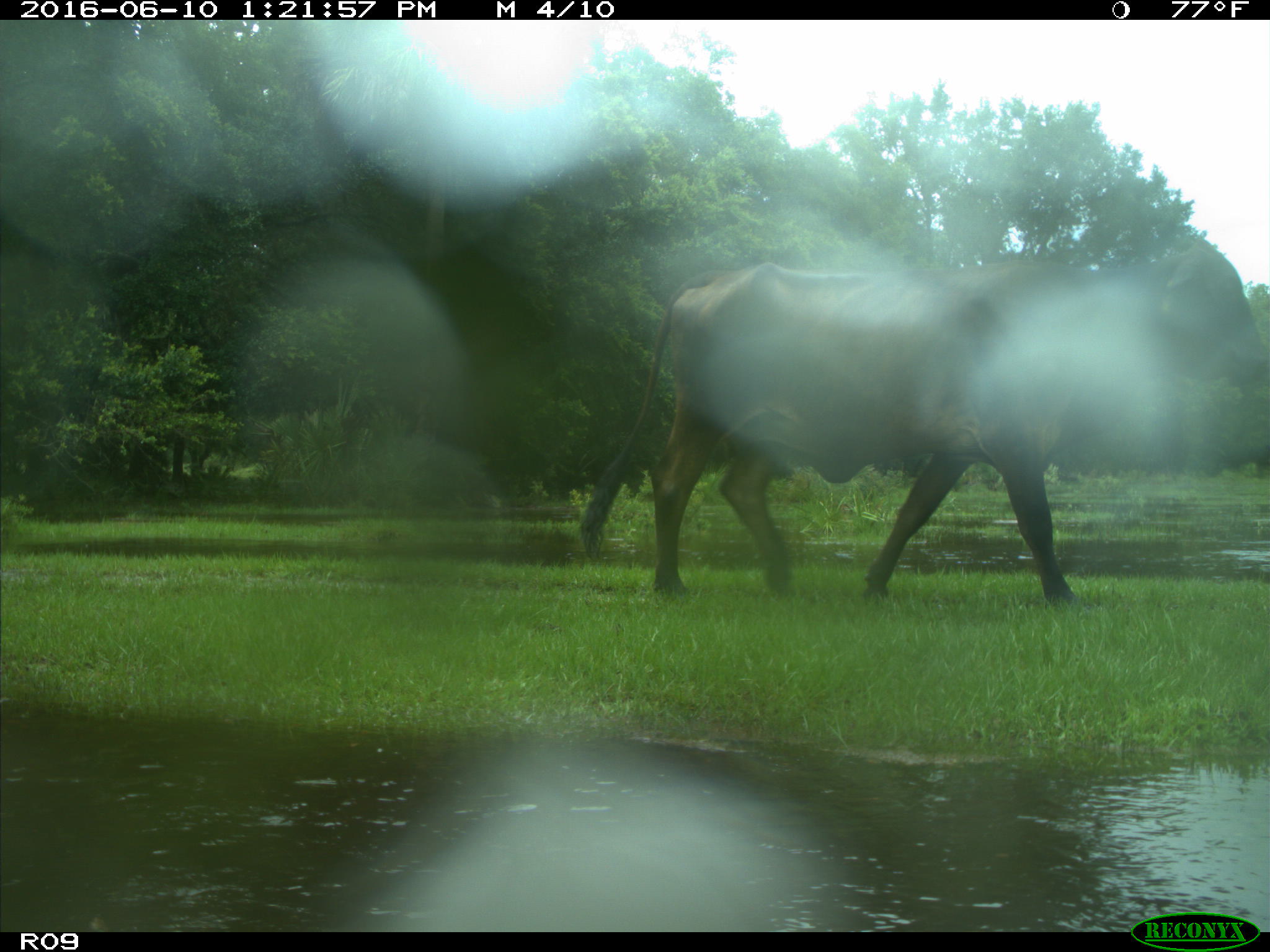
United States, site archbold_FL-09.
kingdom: Animalia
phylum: Chordata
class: Mammalia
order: Artiodactyla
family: Bovidae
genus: Bos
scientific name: Bos taurus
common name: domestic cow